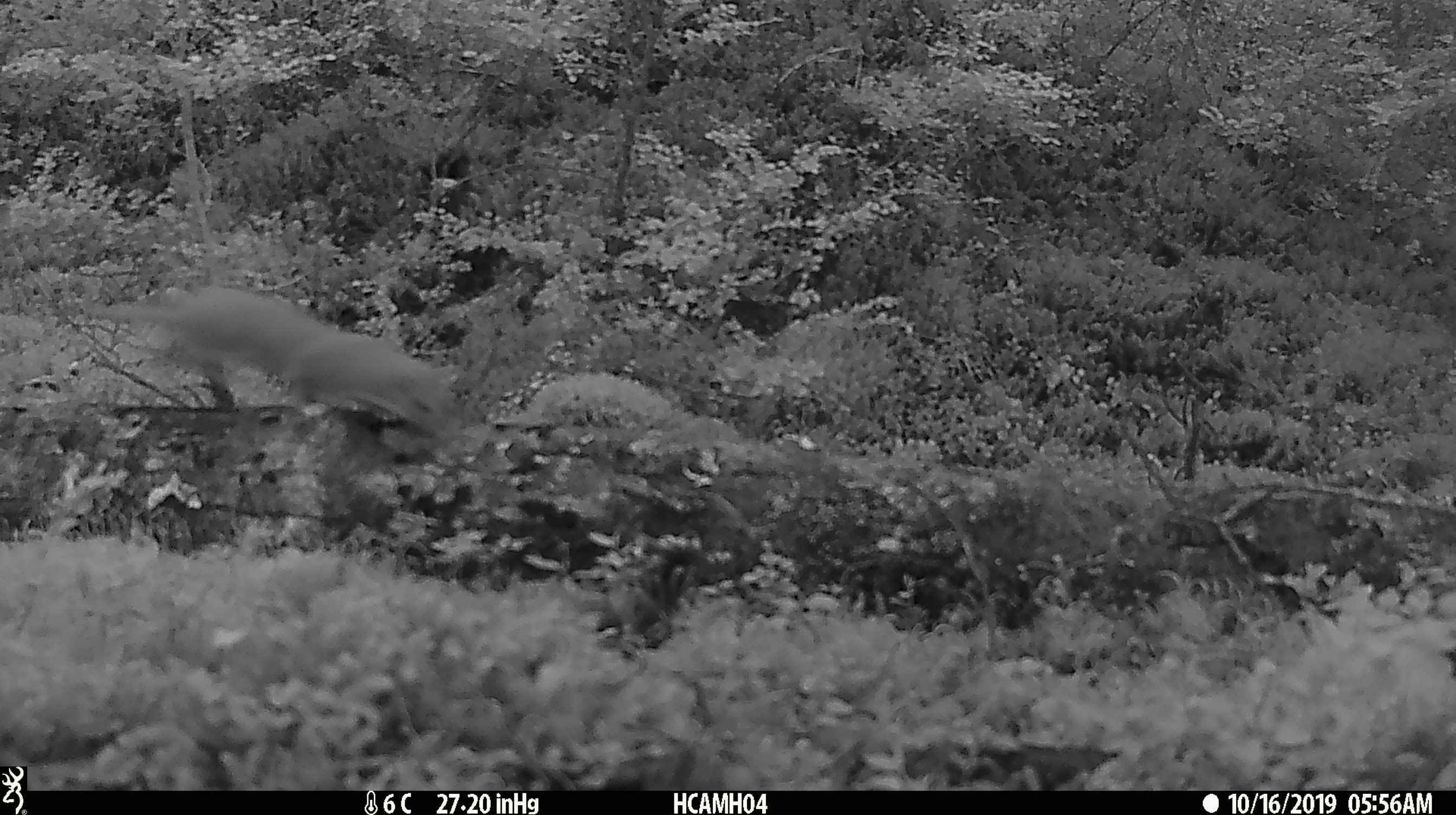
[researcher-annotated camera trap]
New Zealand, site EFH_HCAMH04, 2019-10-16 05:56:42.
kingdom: Animalia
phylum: Chordata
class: Mammalia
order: Carnivora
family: Mustelidae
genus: Mustela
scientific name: Mustela nivalis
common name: least weasel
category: weasel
Weasel (least weasel) (Mustela nivalis).